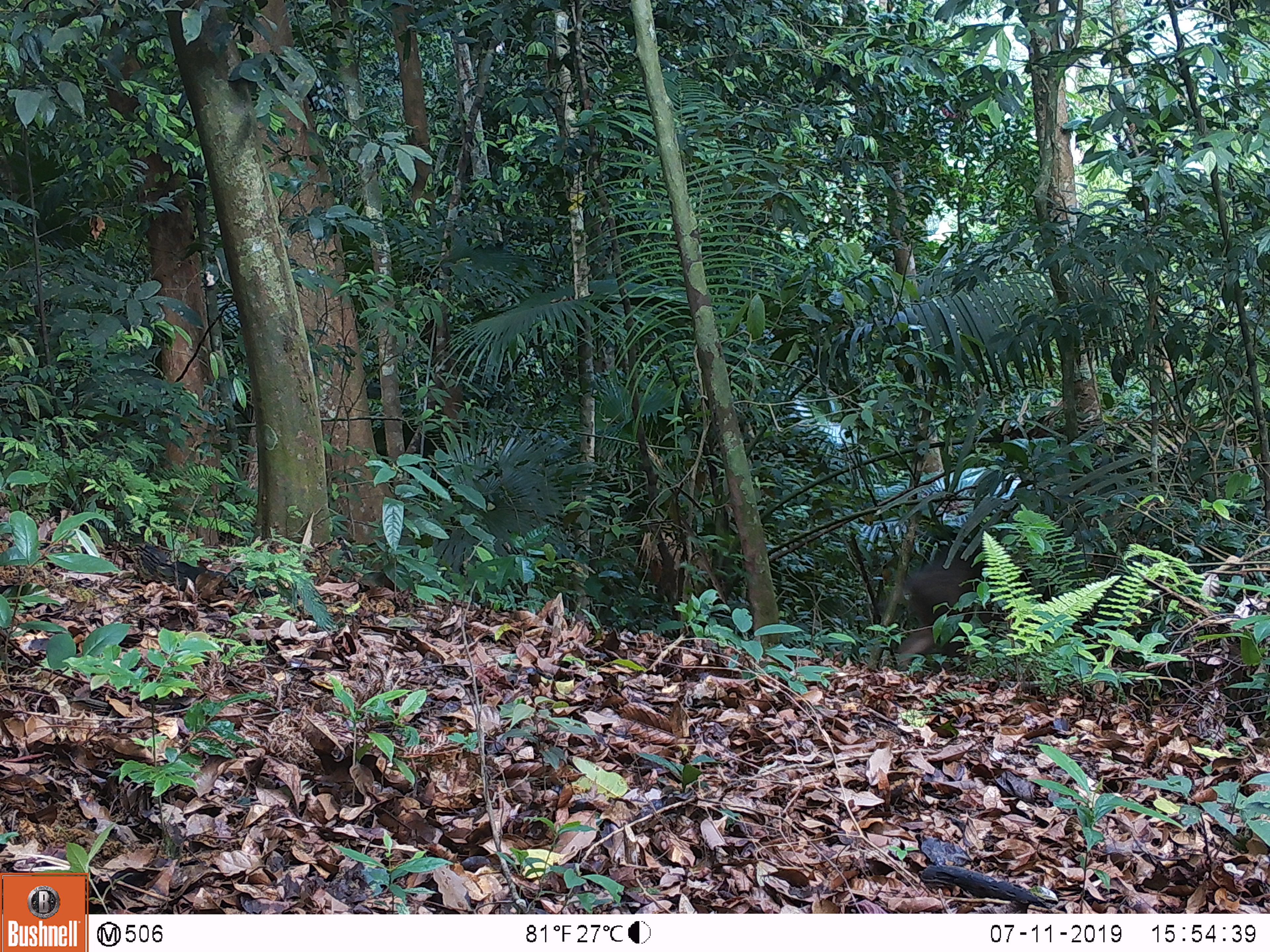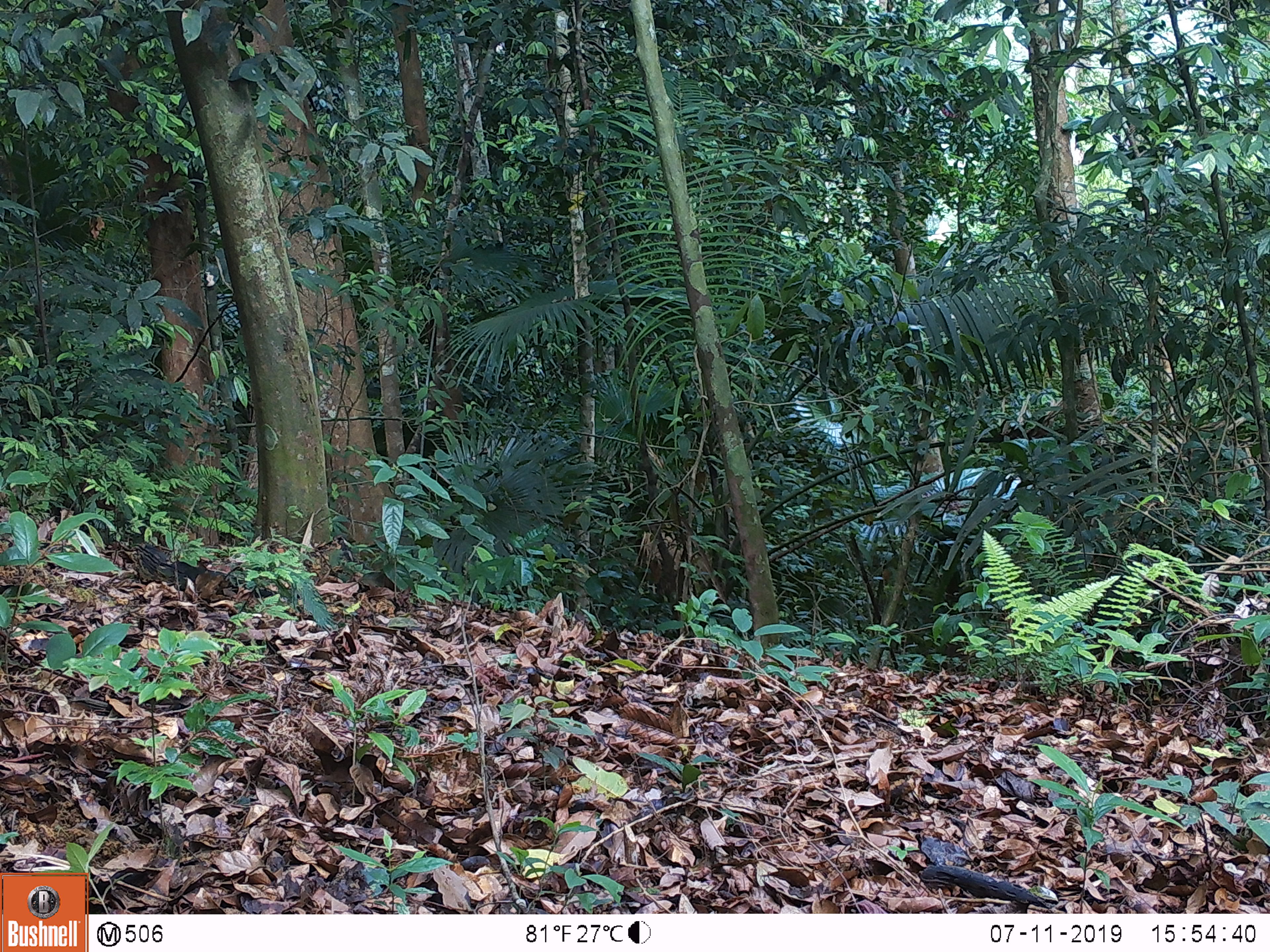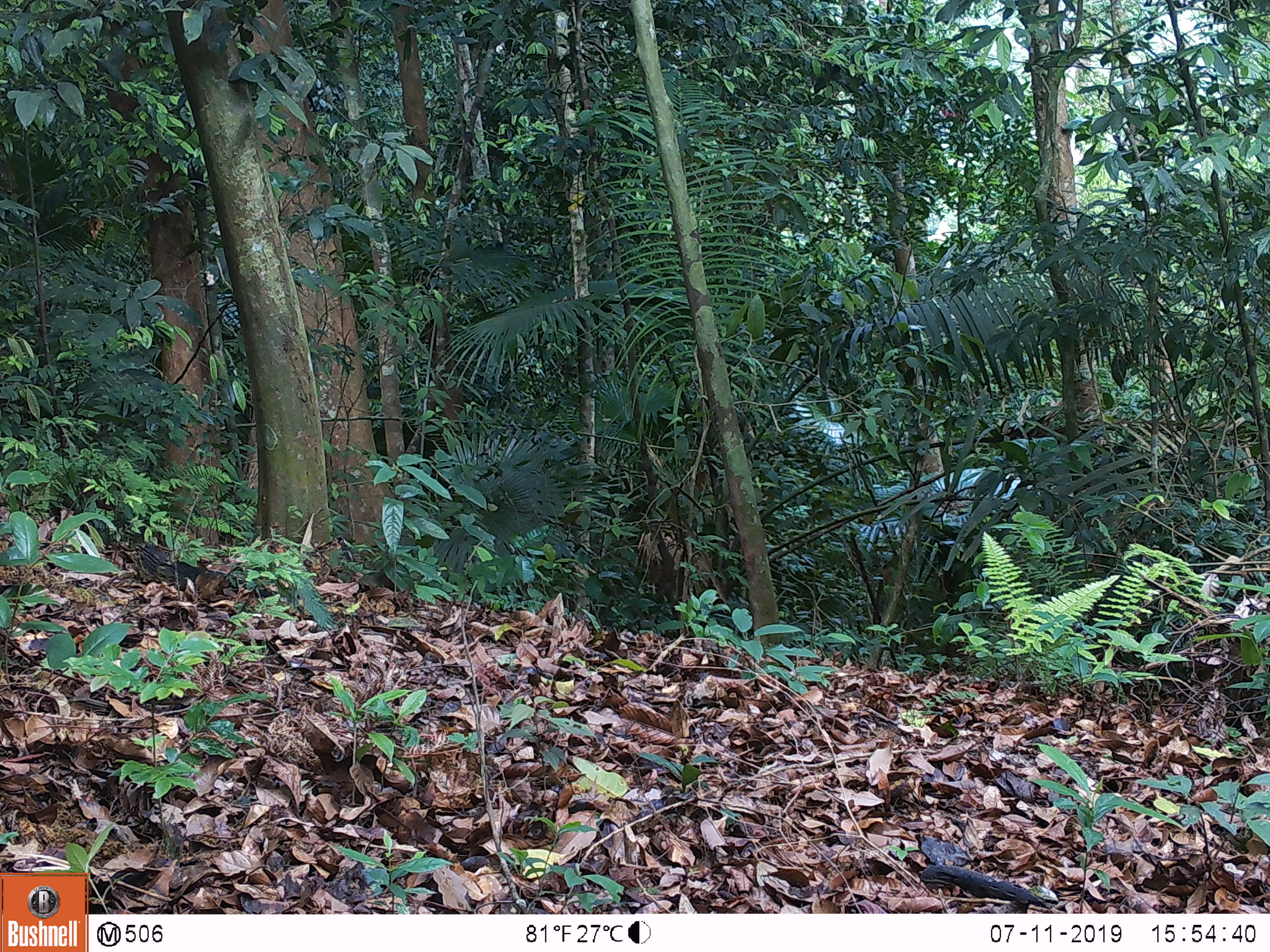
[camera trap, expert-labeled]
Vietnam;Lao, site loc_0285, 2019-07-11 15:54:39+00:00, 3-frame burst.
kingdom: Animalia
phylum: Chordata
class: Mammalia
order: Artiodactyla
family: Suidae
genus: Sus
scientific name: Sus scrofa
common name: eurasian wild pig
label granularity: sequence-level